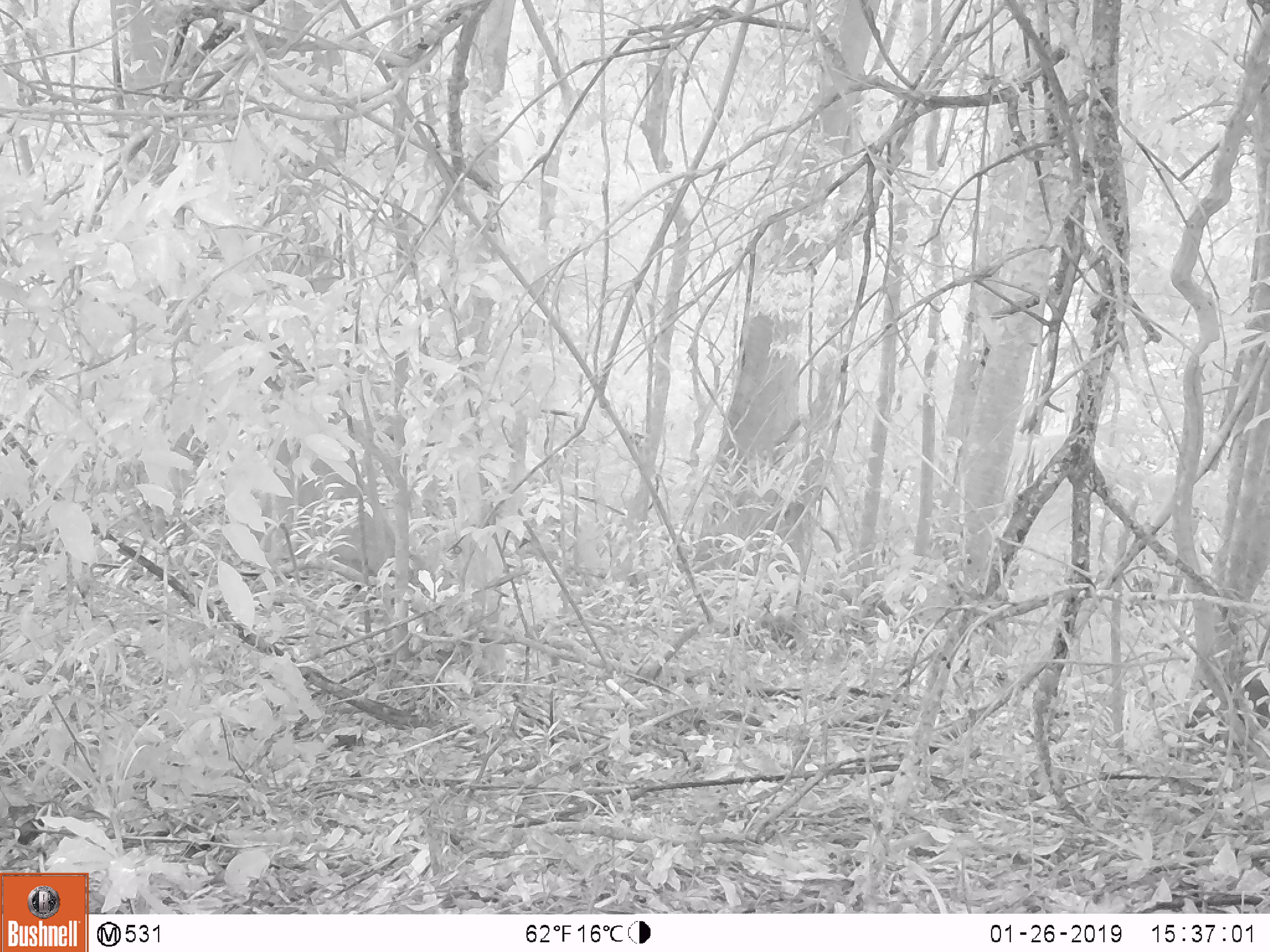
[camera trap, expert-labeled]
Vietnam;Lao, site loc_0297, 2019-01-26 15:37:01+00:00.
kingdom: Animalia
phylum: Chordata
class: Mammalia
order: Artiodactyla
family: Cervidae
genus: Muntiacus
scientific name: Muntiacus rooseveltorum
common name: roosevelt's muntjac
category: roosevelts muntjac group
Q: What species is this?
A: Roosevelts muntjac group (roosevelt's muntjac) (Muntiacus rooseveltorum).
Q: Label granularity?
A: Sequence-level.